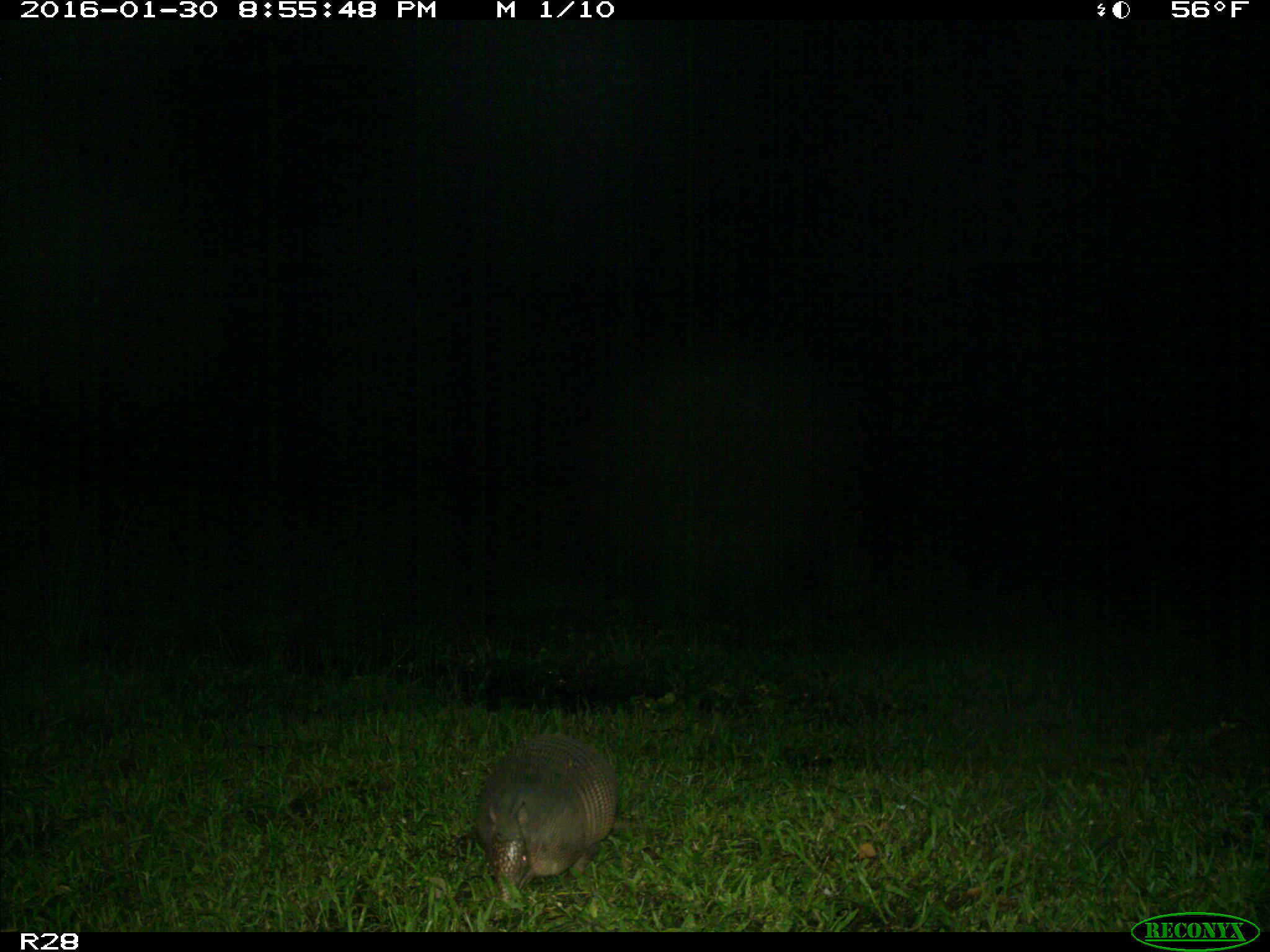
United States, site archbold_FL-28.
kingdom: Animalia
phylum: Chordata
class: Mammalia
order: Cingulata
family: Dasypodidae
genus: Dasypus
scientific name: Dasypus novemcinctus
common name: nine-banded armadillo